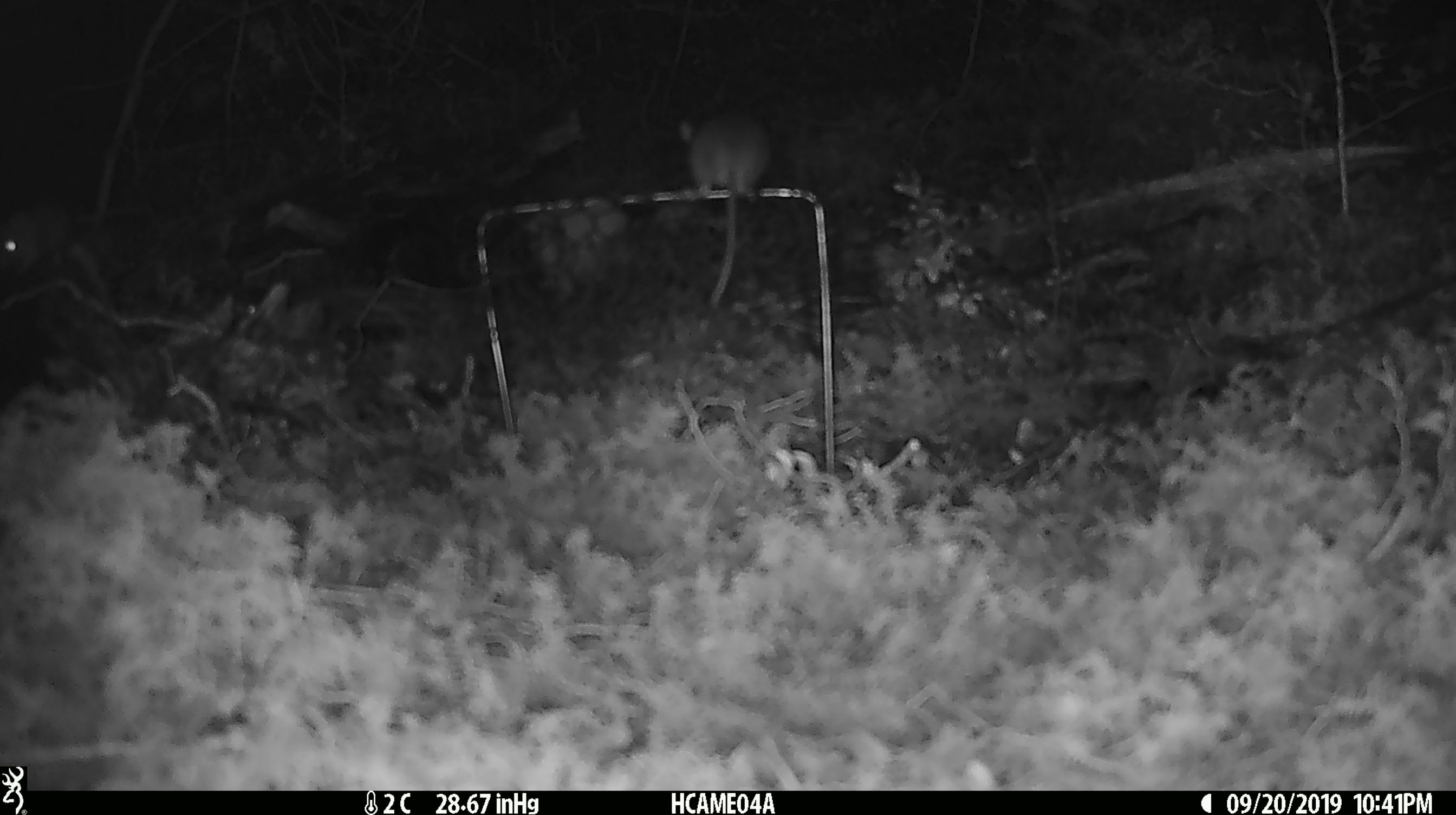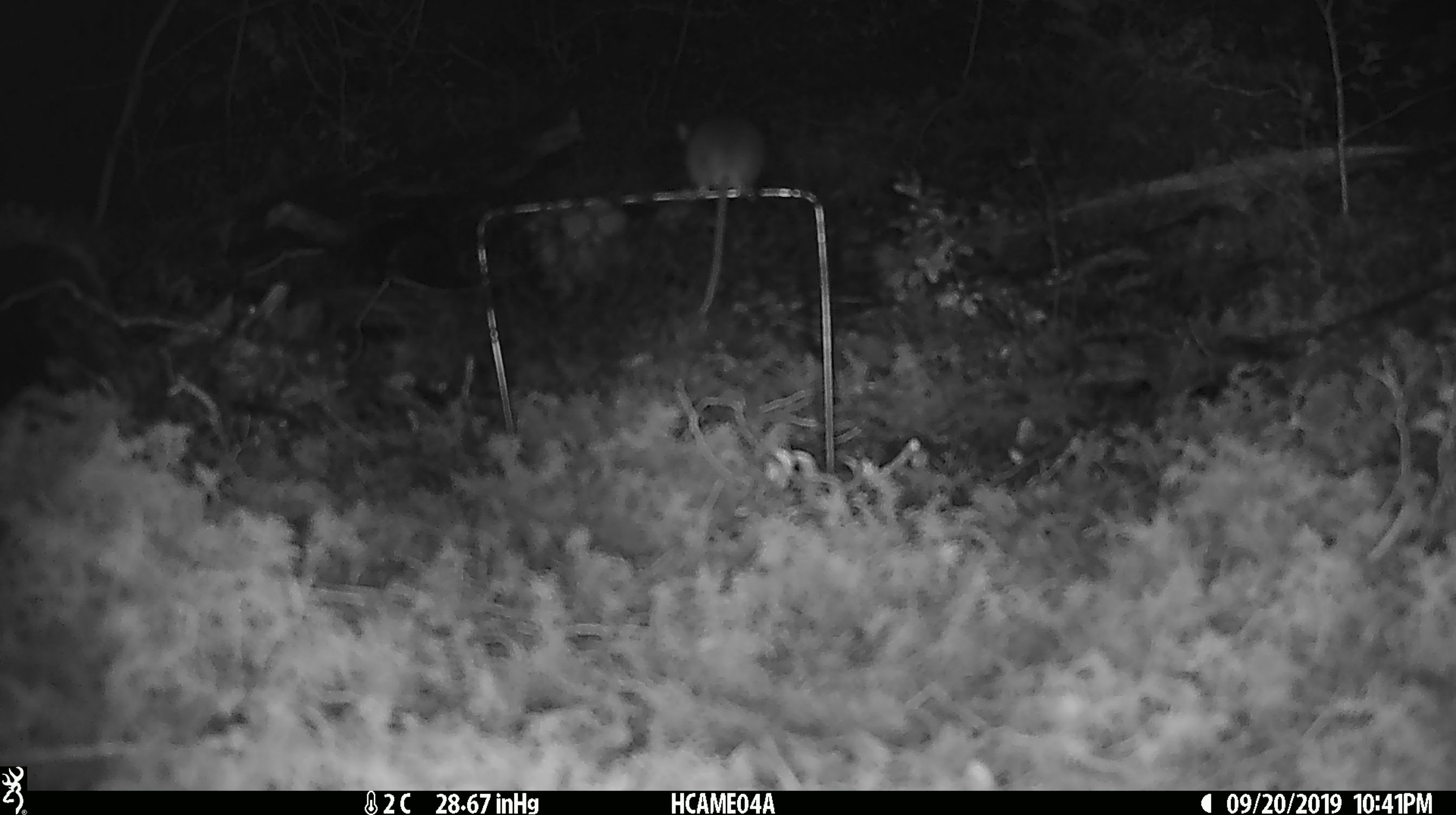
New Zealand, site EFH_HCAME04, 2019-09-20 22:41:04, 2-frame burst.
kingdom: Animalia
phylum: Chordata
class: Mammalia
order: Rodentia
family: Muridae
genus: Mus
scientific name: Mus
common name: mouse